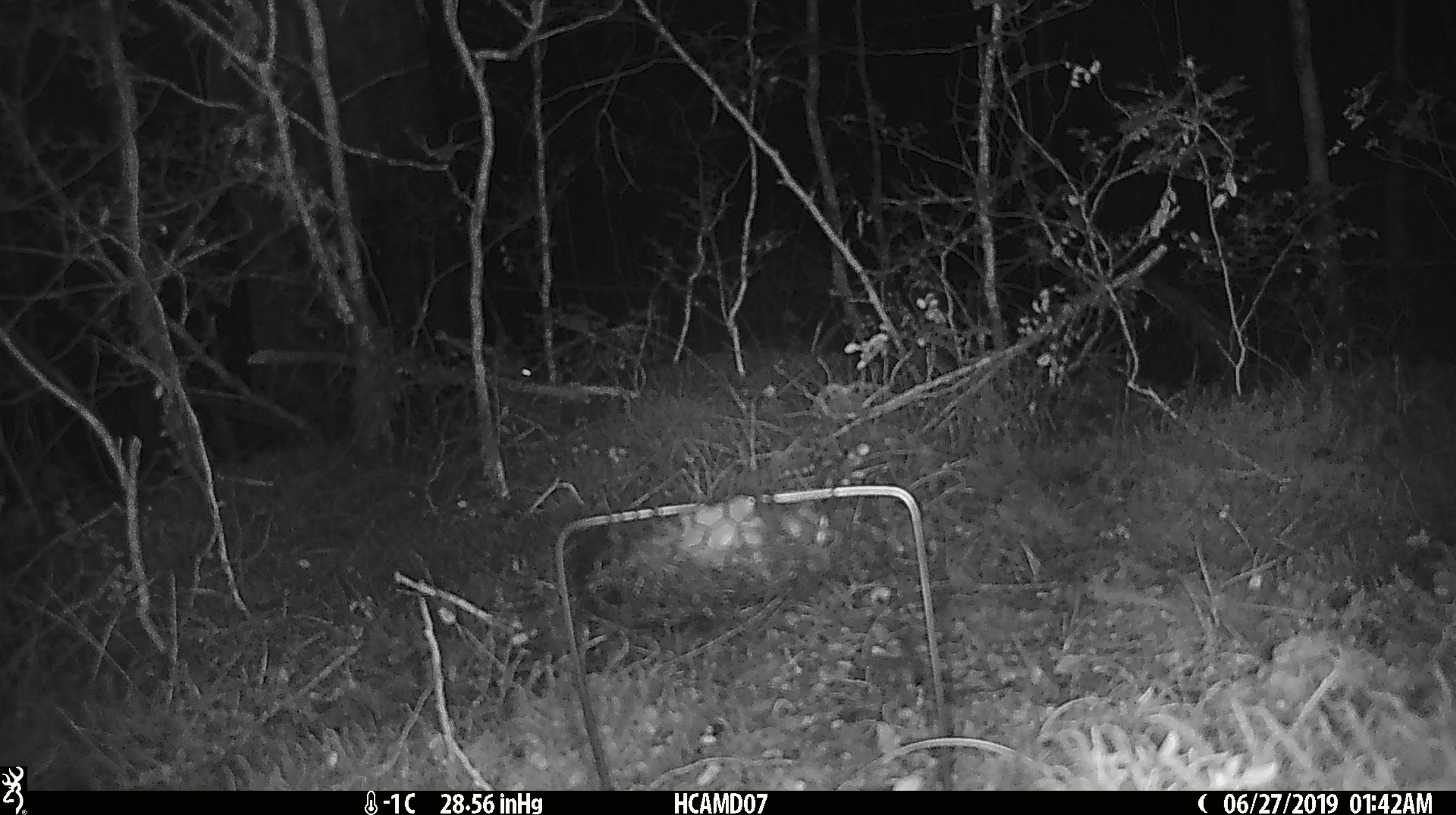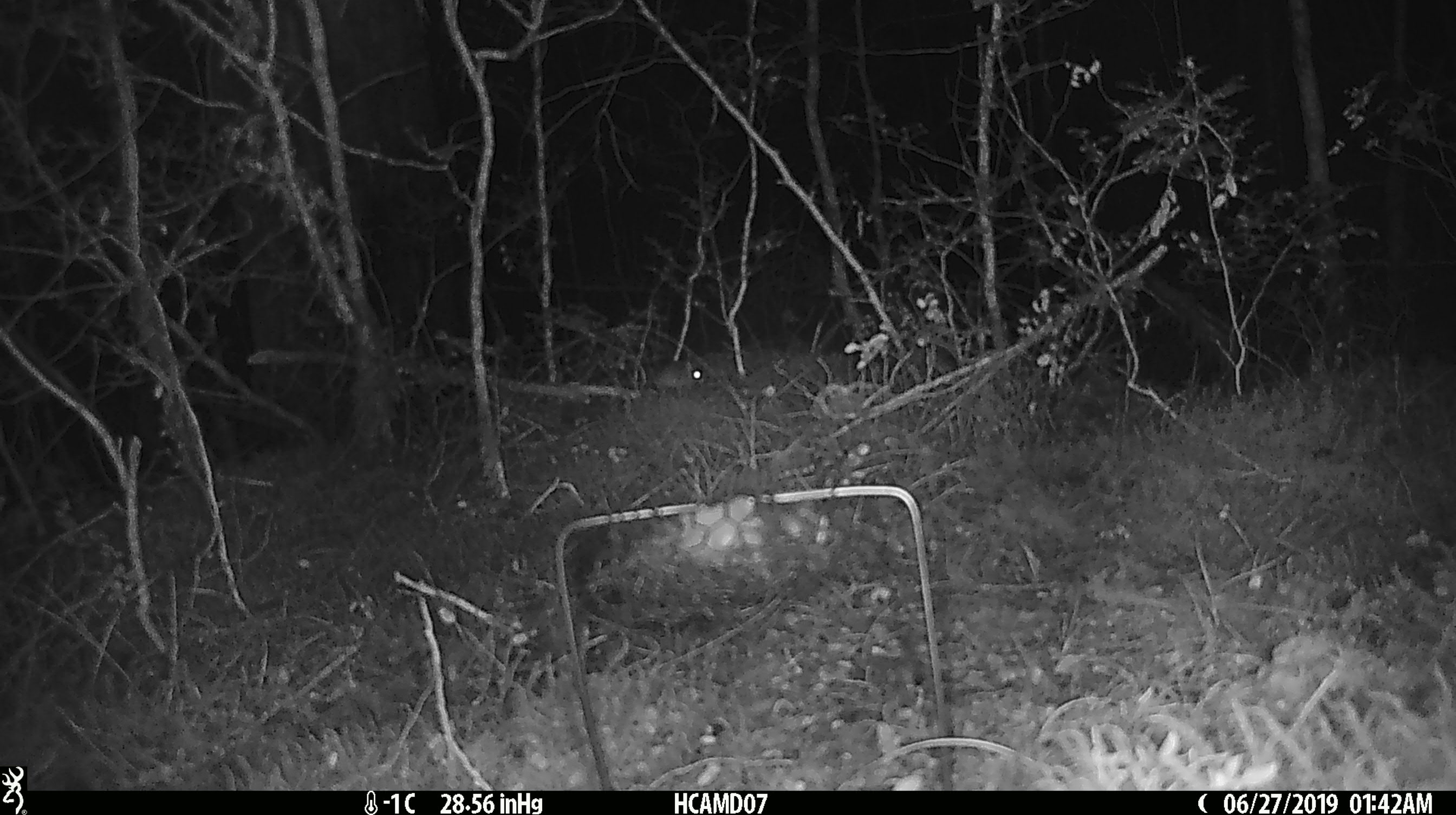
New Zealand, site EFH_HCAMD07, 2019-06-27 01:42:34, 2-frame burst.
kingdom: Animalia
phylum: Chordata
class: Mammalia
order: Rodentia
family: Muridae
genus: Mus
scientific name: Mus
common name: mouse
Mouse (Mus).